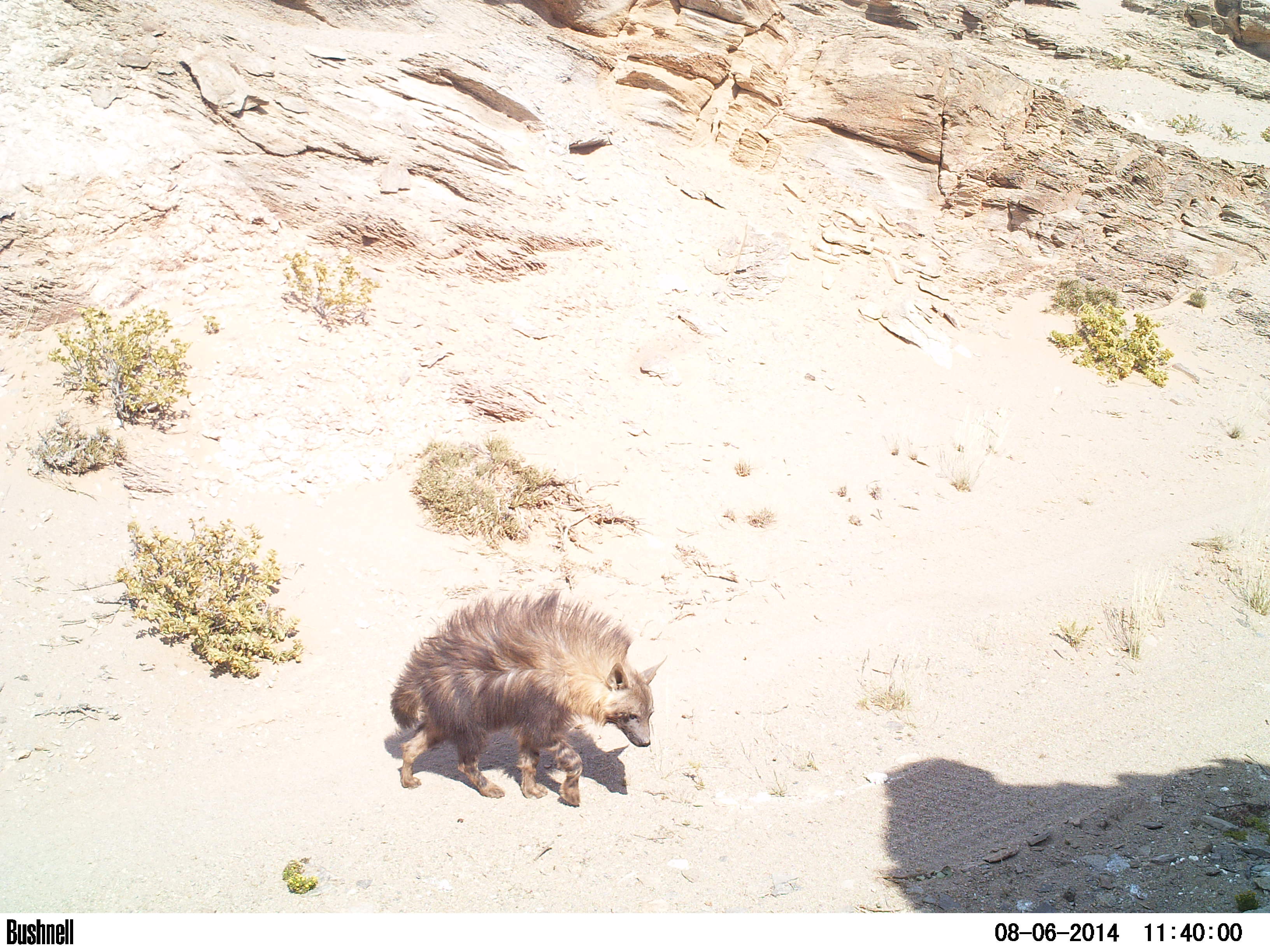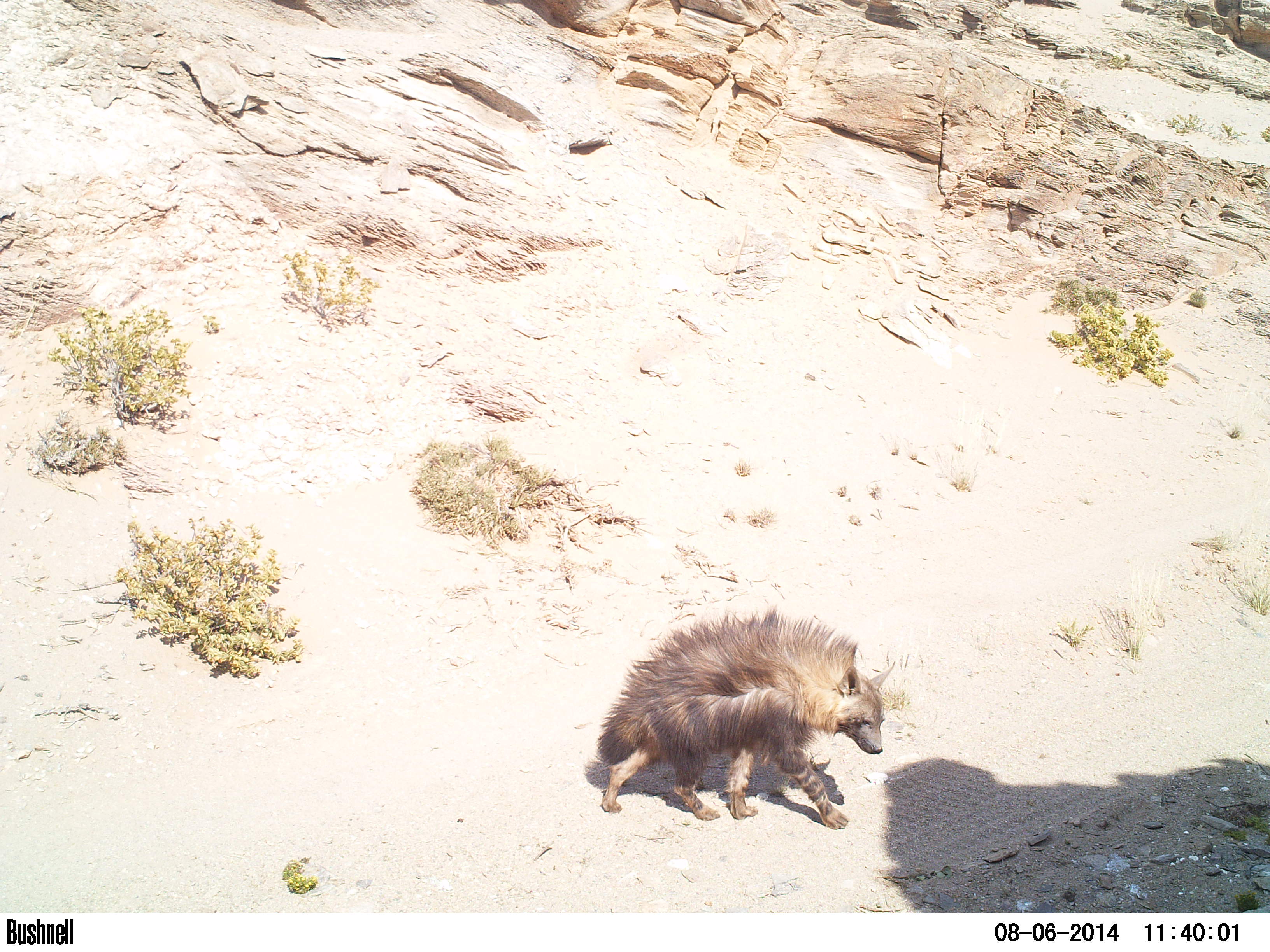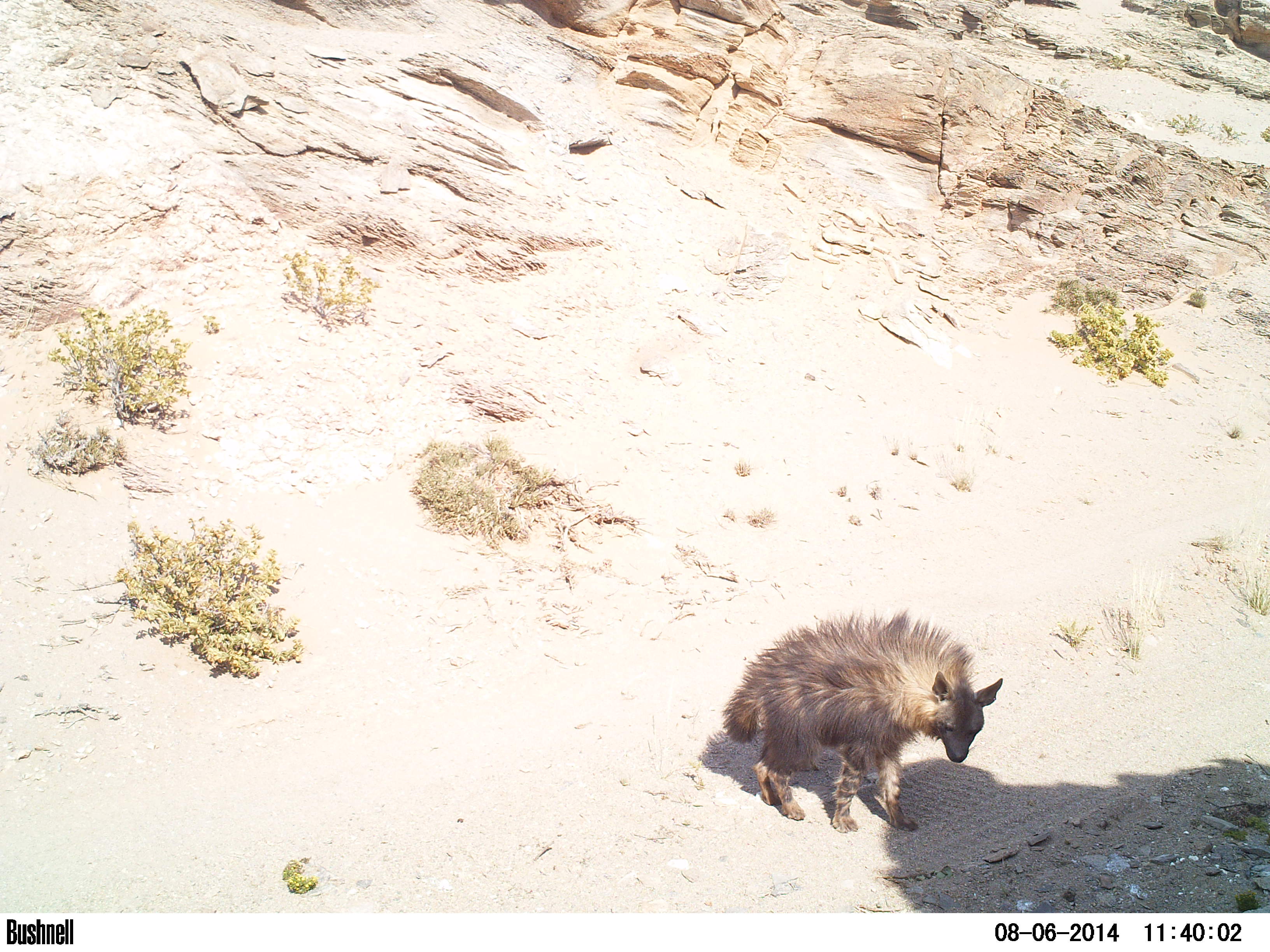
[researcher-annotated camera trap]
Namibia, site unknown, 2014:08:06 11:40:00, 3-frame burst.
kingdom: Animalia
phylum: Chordata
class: Mammalia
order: Carnivora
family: Hyaenidae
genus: Parahyaena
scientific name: Parahyaena brunnea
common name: brown hyena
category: hyaena brunnea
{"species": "hyaena brunnea (brown hyena) (Parahyaena brunnea)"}